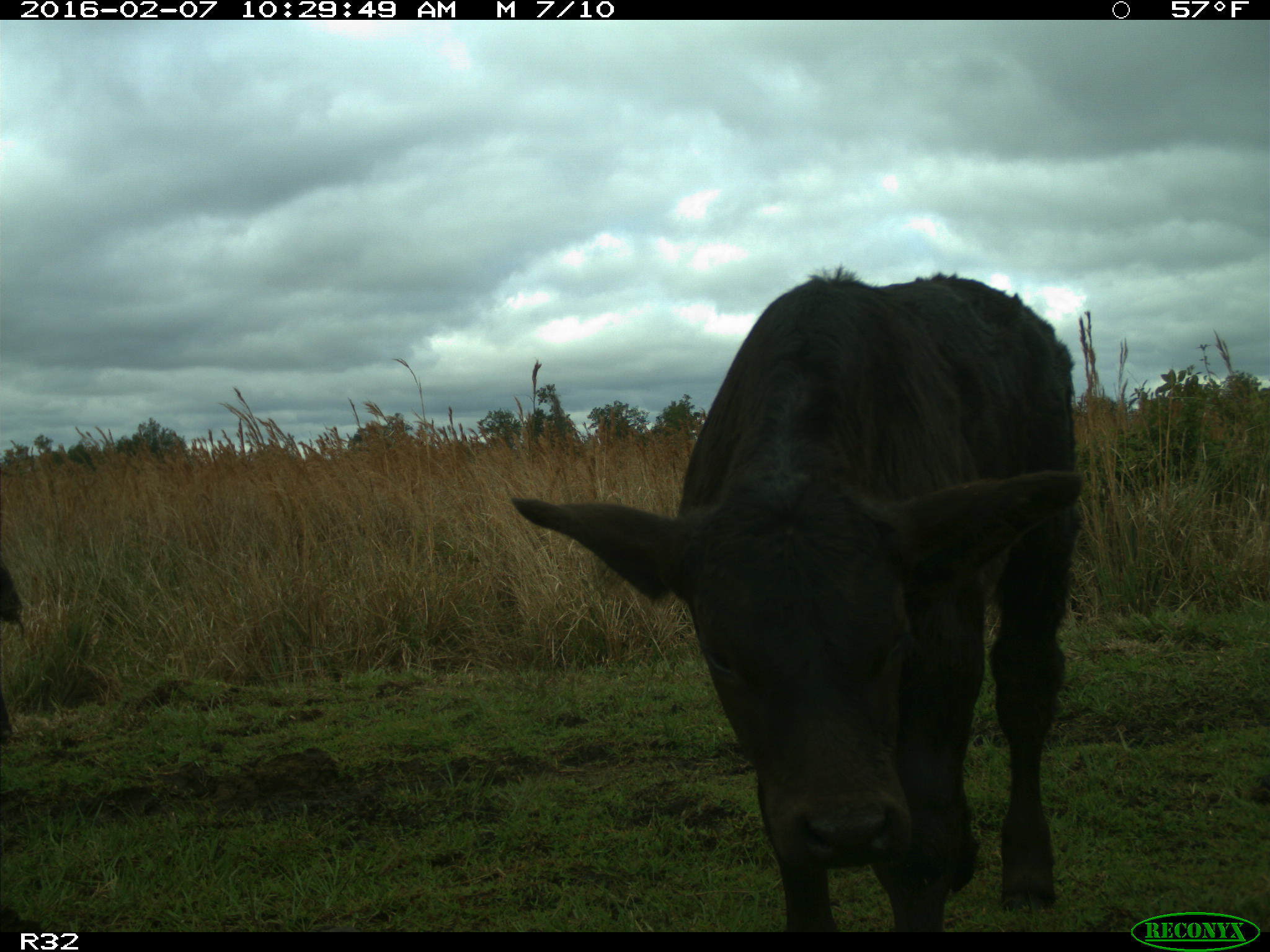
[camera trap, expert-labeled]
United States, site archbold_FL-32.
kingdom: Animalia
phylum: Chordata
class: Mammalia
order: Artiodactyla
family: Bovidae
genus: Bos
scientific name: Bos taurus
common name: domestic cow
Bos taurus (domestic cow).